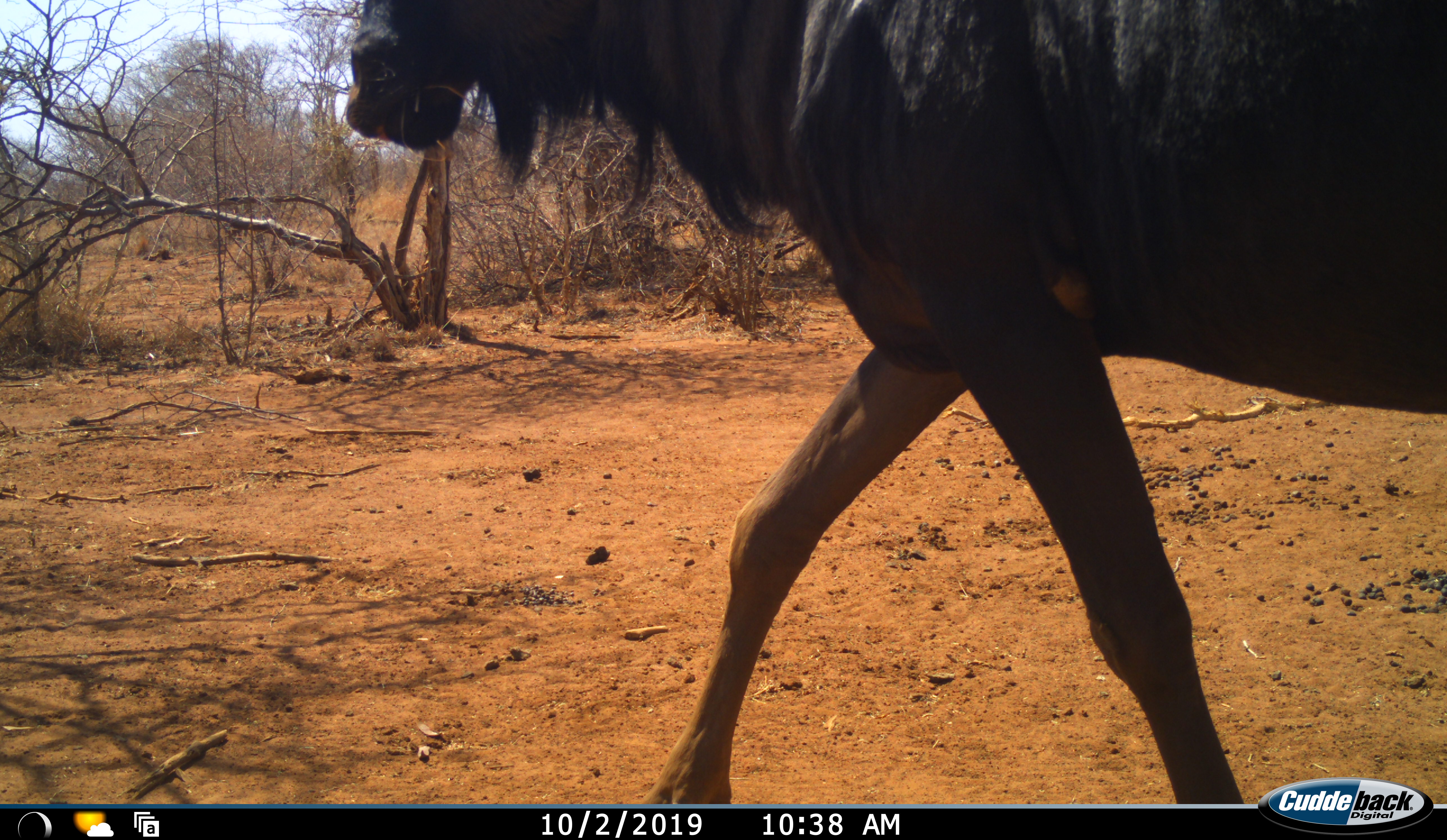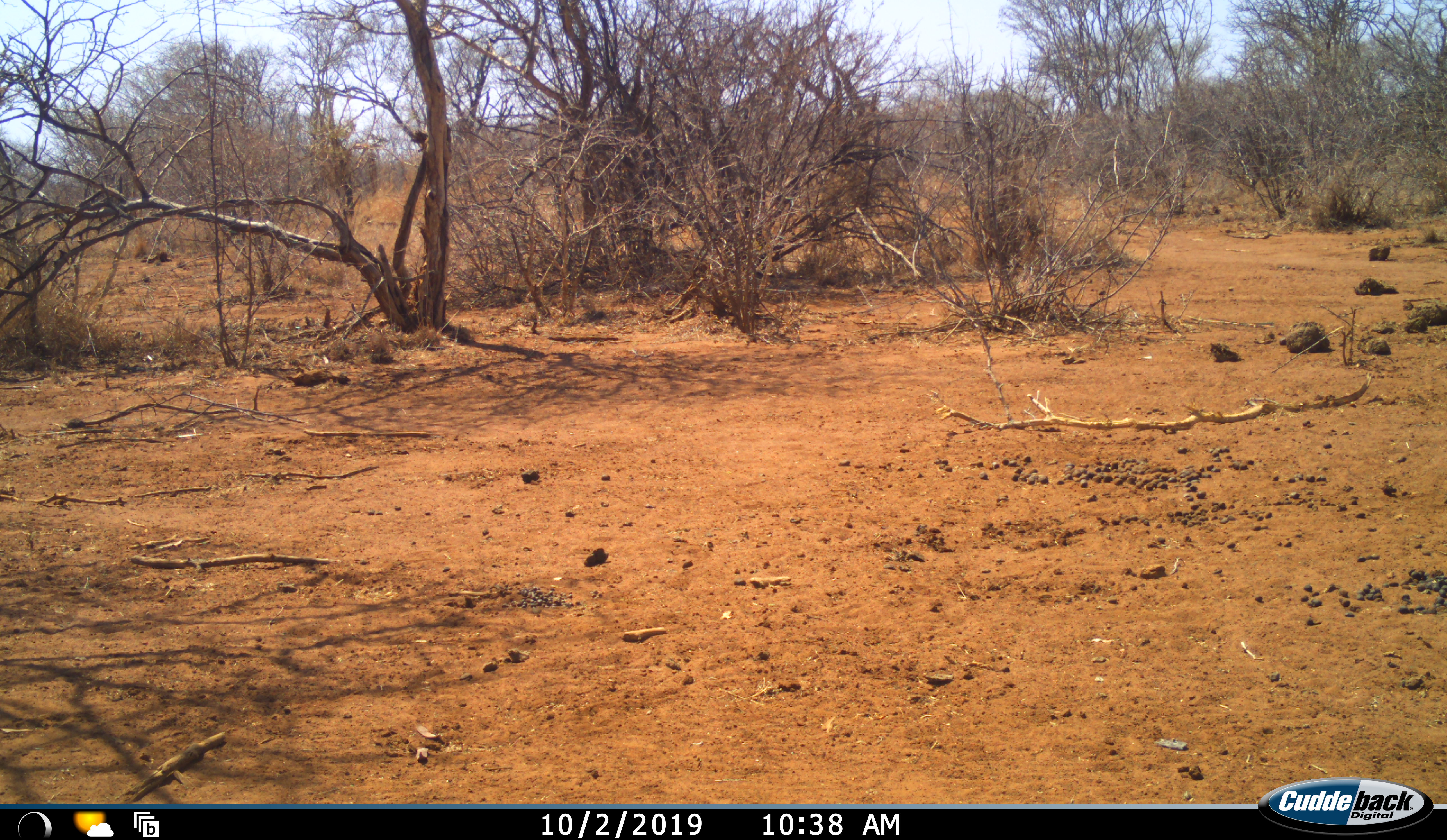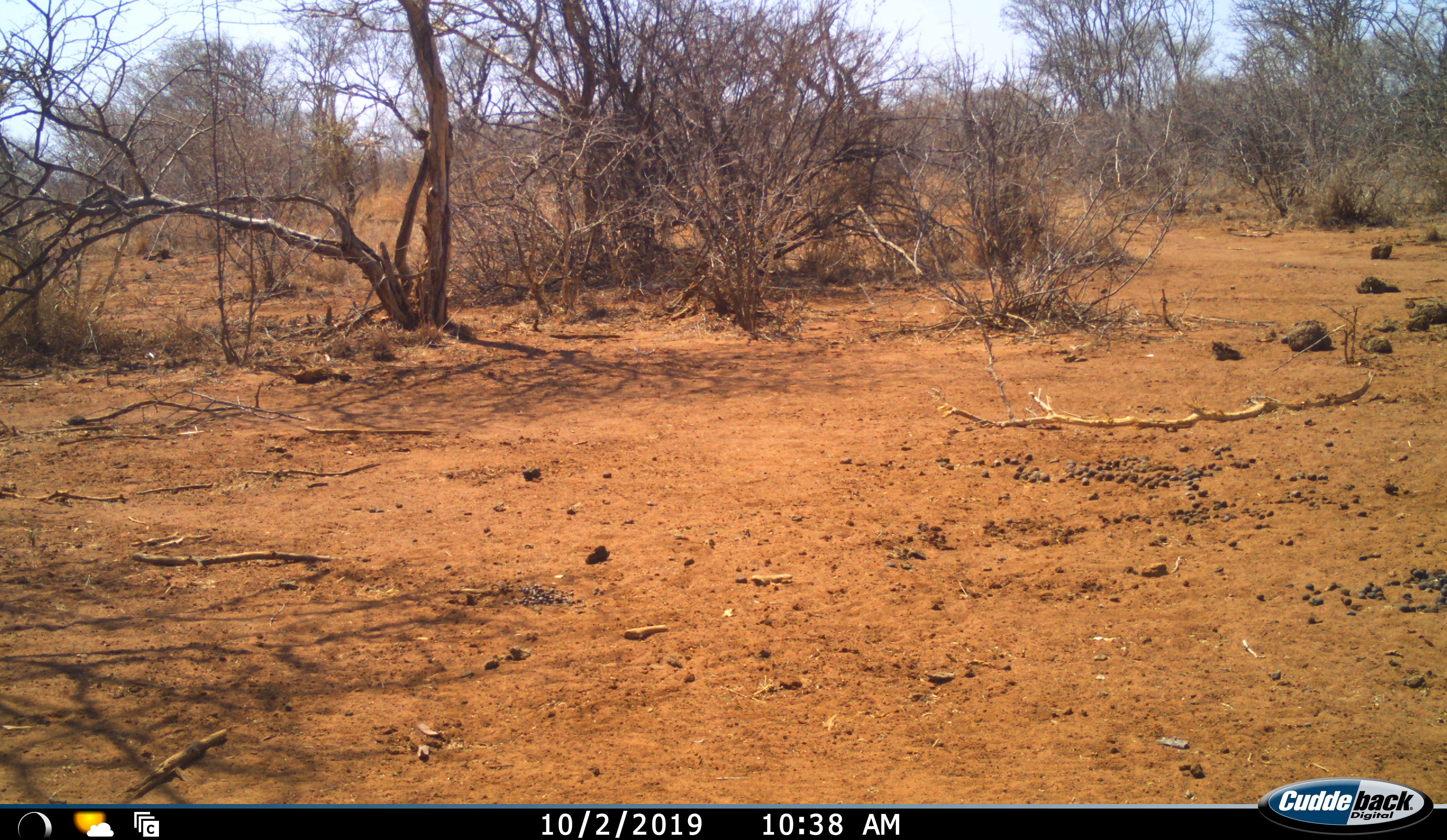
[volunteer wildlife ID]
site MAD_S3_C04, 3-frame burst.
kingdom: Animalia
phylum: Chordata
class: Mammalia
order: Artiodactyla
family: Bovidae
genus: Connochaetes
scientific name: Connochaetes taurinus taurinus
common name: blue wildebeest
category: wildebeestblue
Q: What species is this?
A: Wildebeestblue (blue wildebeest) (Connochaetes taurinus taurinus).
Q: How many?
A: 1.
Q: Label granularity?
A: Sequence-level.